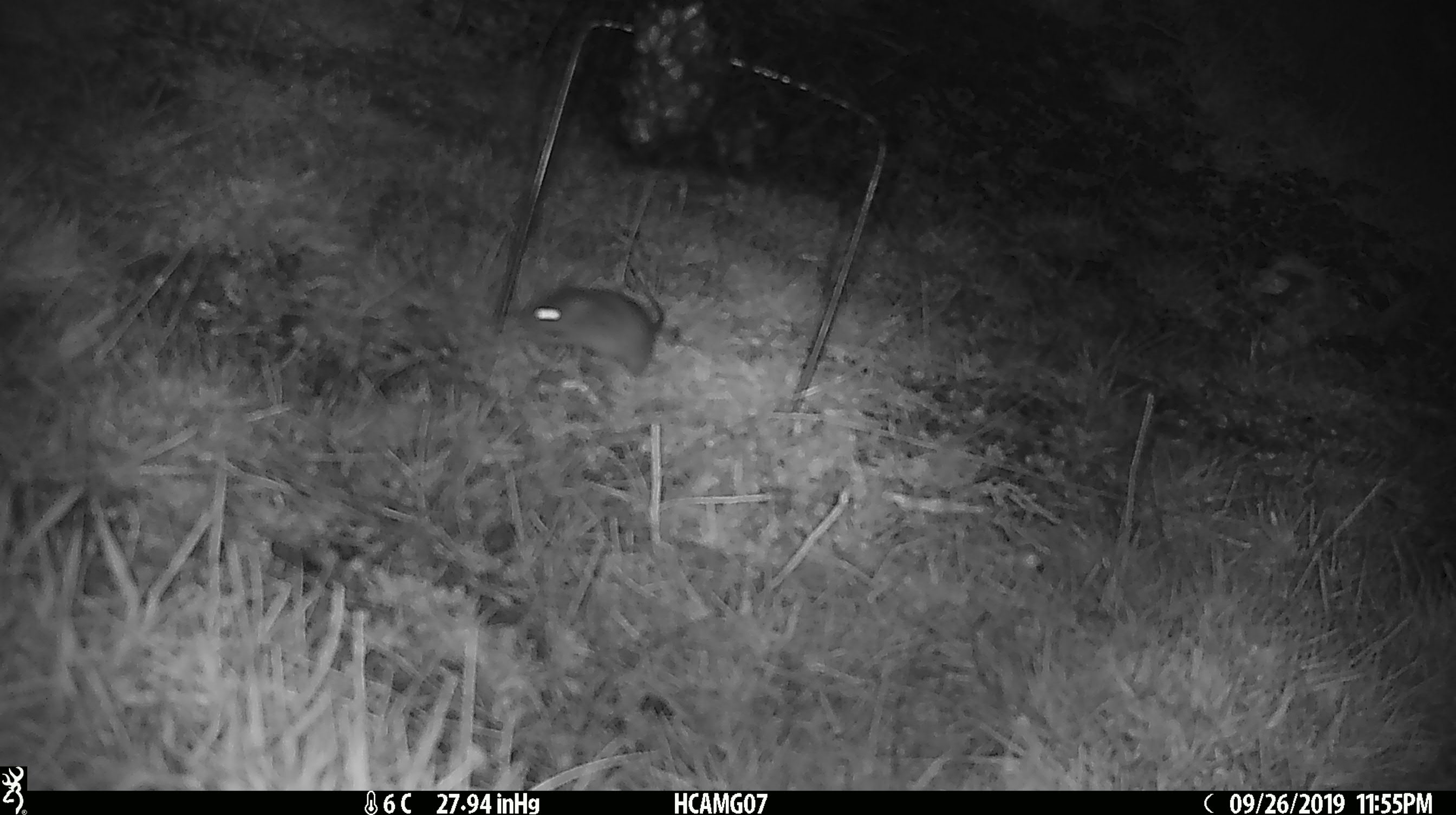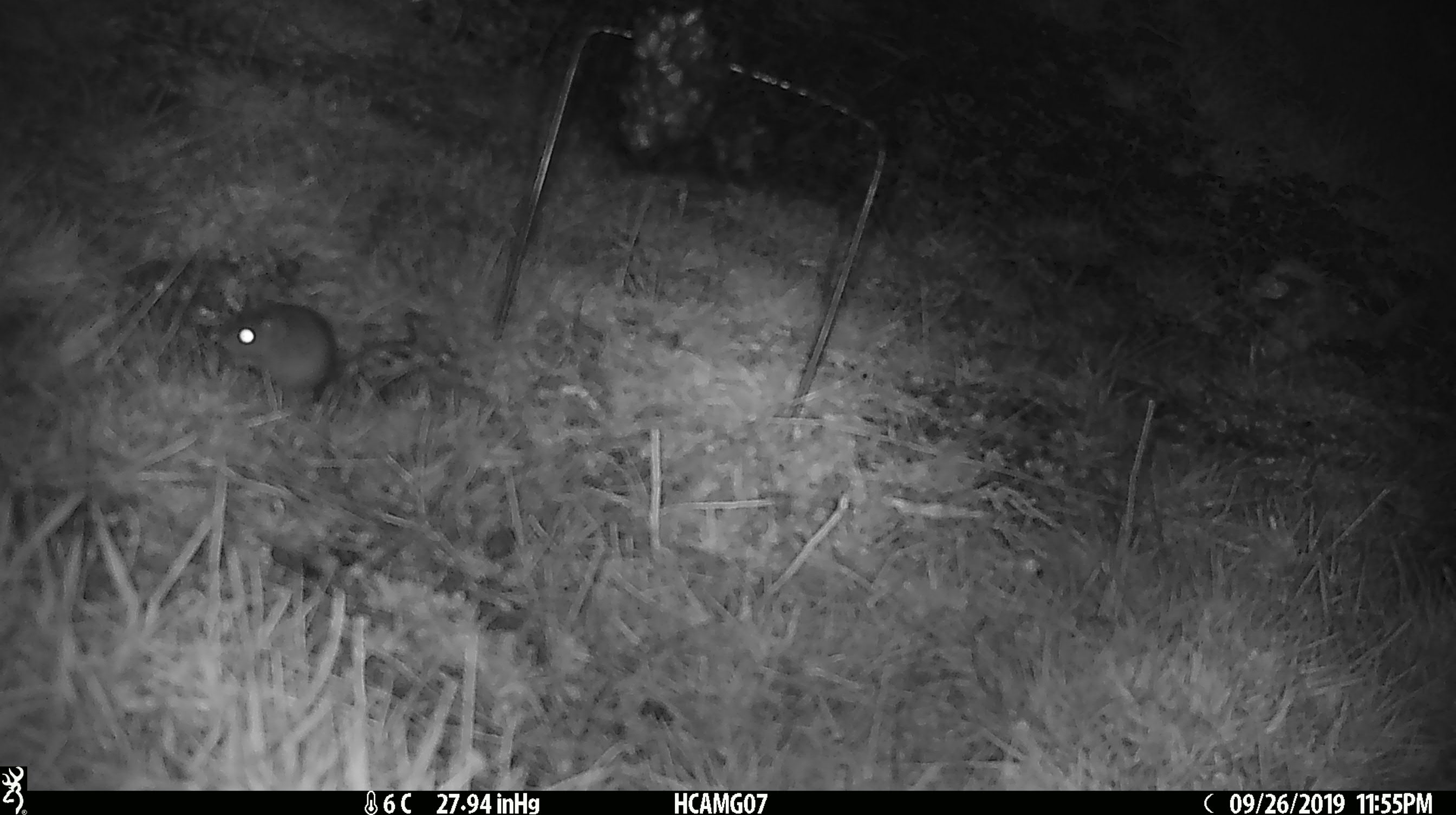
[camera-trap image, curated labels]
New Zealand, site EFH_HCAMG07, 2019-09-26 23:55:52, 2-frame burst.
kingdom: Animalia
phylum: Chordata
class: Mammalia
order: Rodentia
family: Muridae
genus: Mus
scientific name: Mus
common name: mouse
Mouse (Mus).